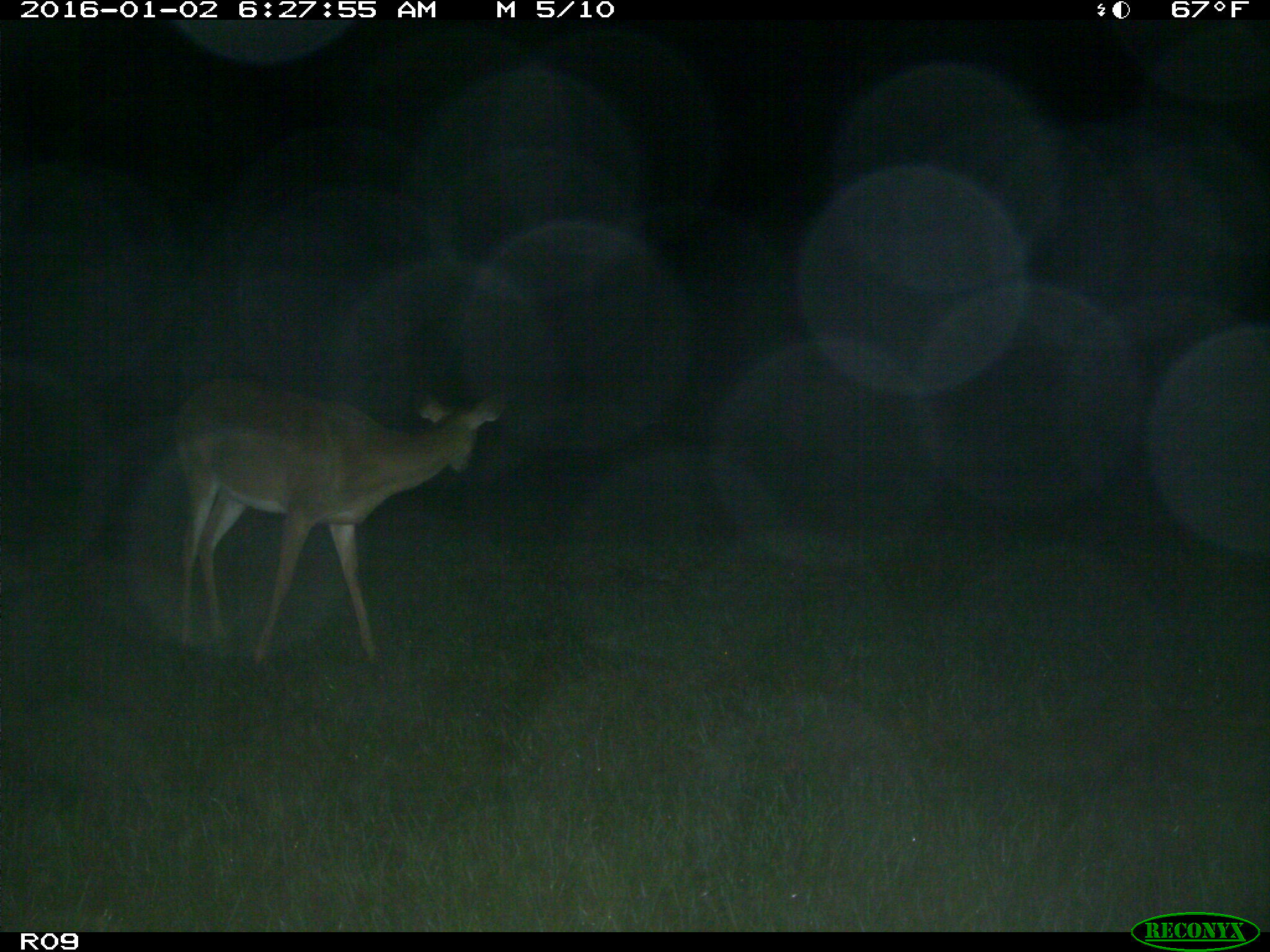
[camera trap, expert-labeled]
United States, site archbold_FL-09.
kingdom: Animalia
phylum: Chordata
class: Mammalia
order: Artiodactyla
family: Cervidae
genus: Odocoileus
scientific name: Odocoileus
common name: deer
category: unidentified deer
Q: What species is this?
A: Unidentified deer (deer) (Odocoileus).